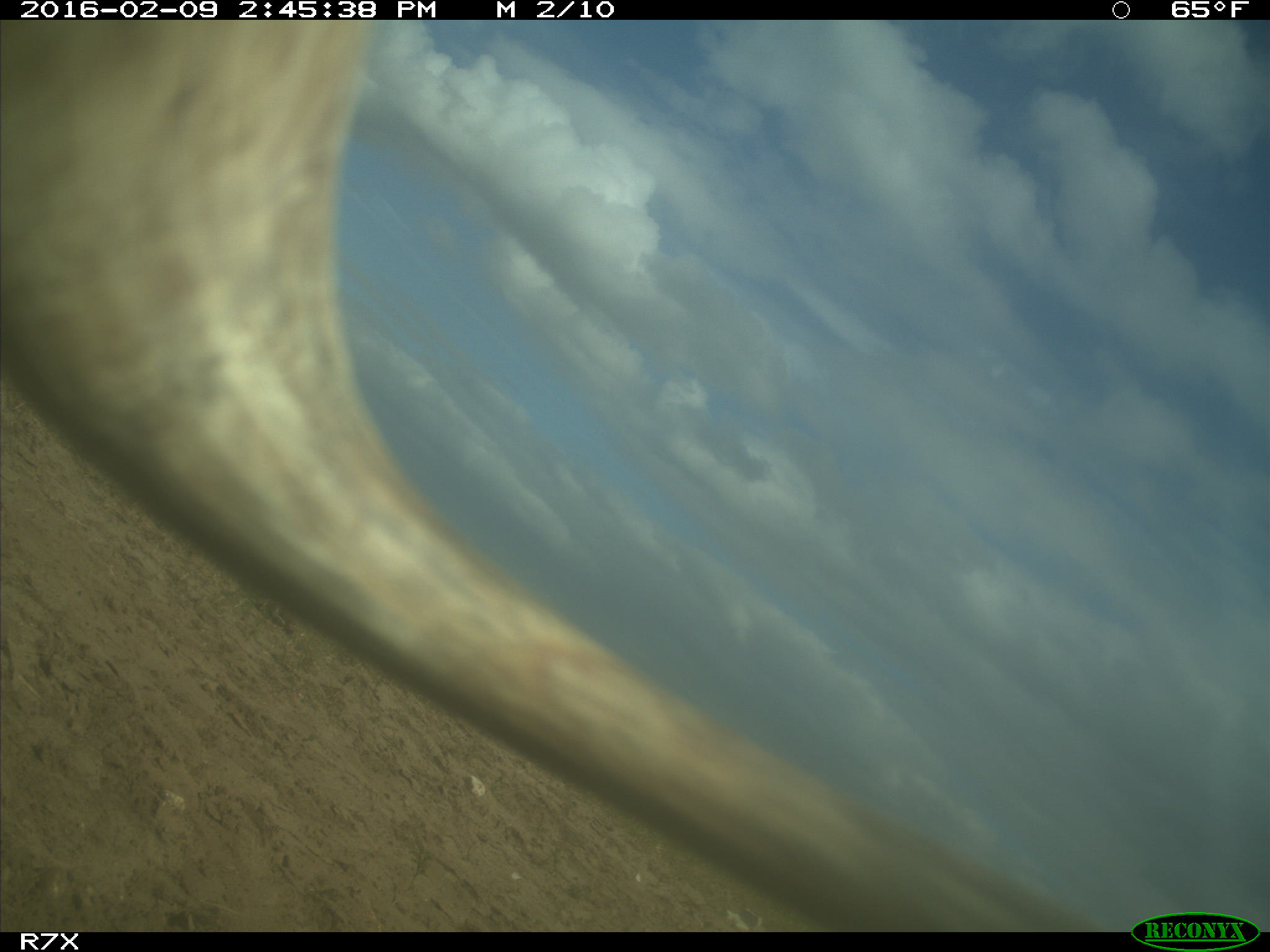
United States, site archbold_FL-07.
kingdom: Animalia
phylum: Chordata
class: Mammalia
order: Artiodactyla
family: Bovidae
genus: Bos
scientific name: Bos taurus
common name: domestic cow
Bos taurus (domestic cow).